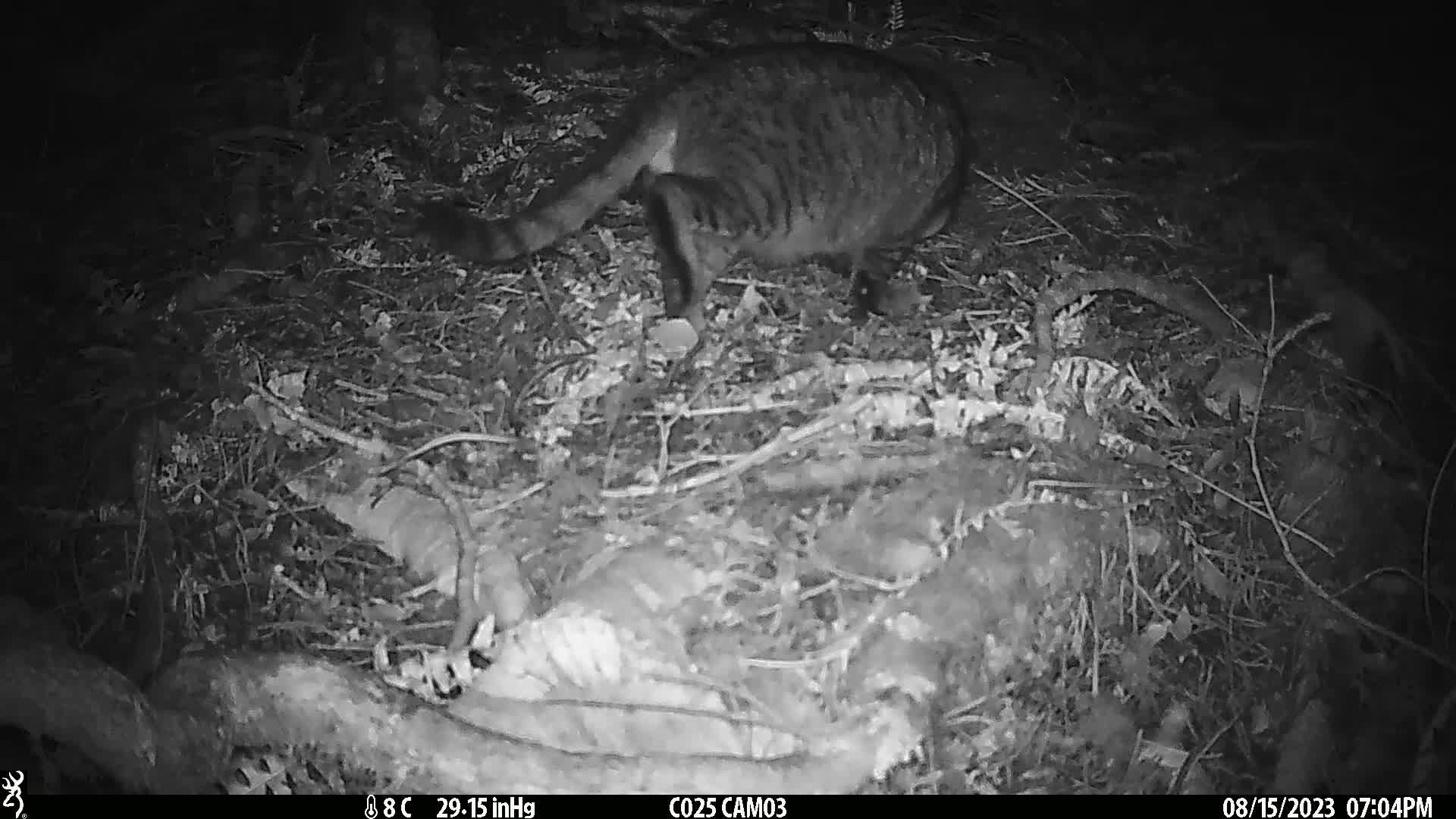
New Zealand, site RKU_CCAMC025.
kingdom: Animalia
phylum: Chordata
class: Mammalia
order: Carnivora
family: Felidae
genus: Felis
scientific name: Felis catus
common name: domestic cat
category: cat